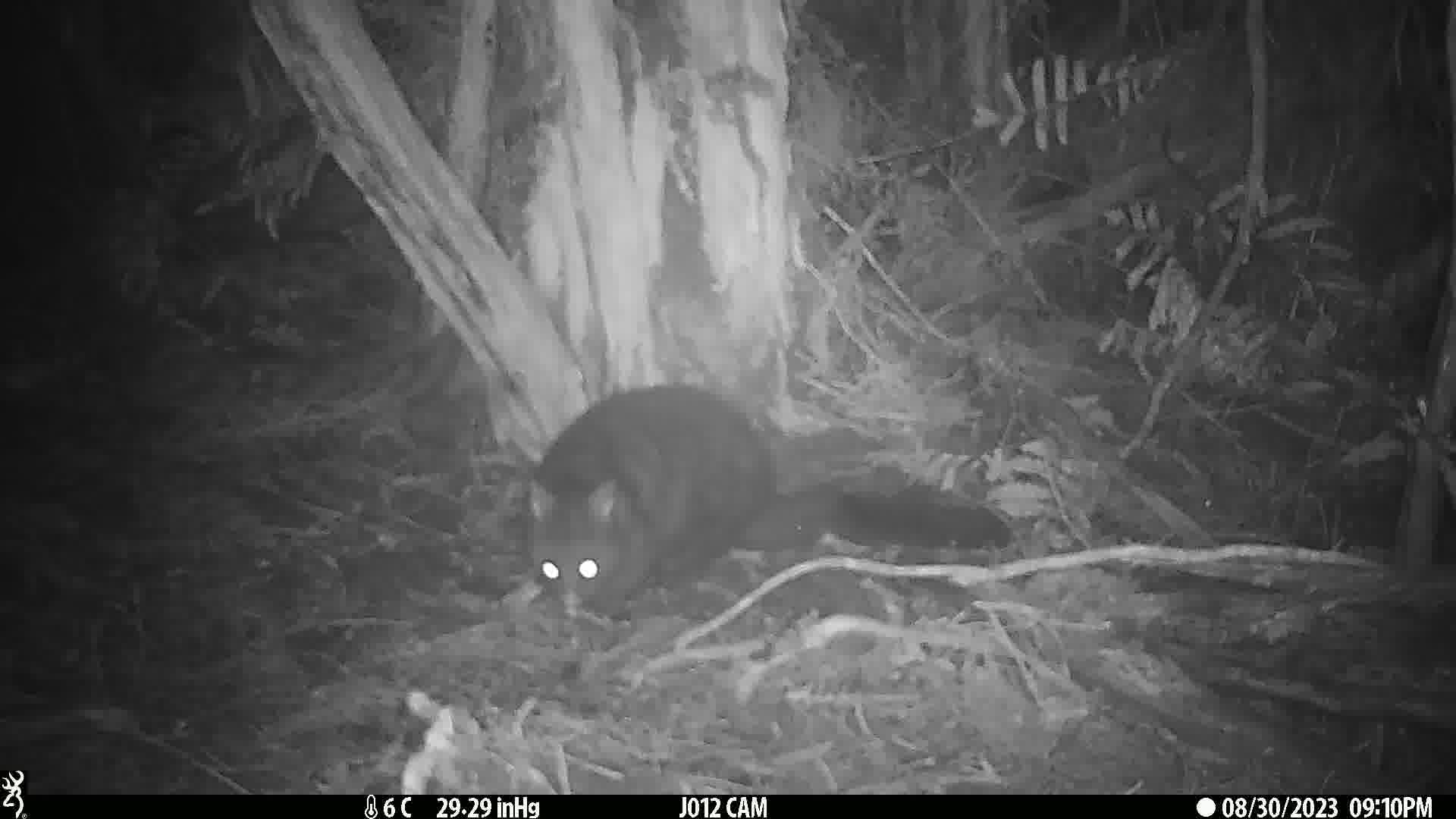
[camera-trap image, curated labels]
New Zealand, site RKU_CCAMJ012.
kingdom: Animalia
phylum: Chordata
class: Mammalia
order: Diprotodontia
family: Phalangeridae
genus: Trichosurus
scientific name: Trichosurus vulpecula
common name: common brushtail possum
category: possum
Possum (common brushtail possum) (Trichosurus vulpecula).